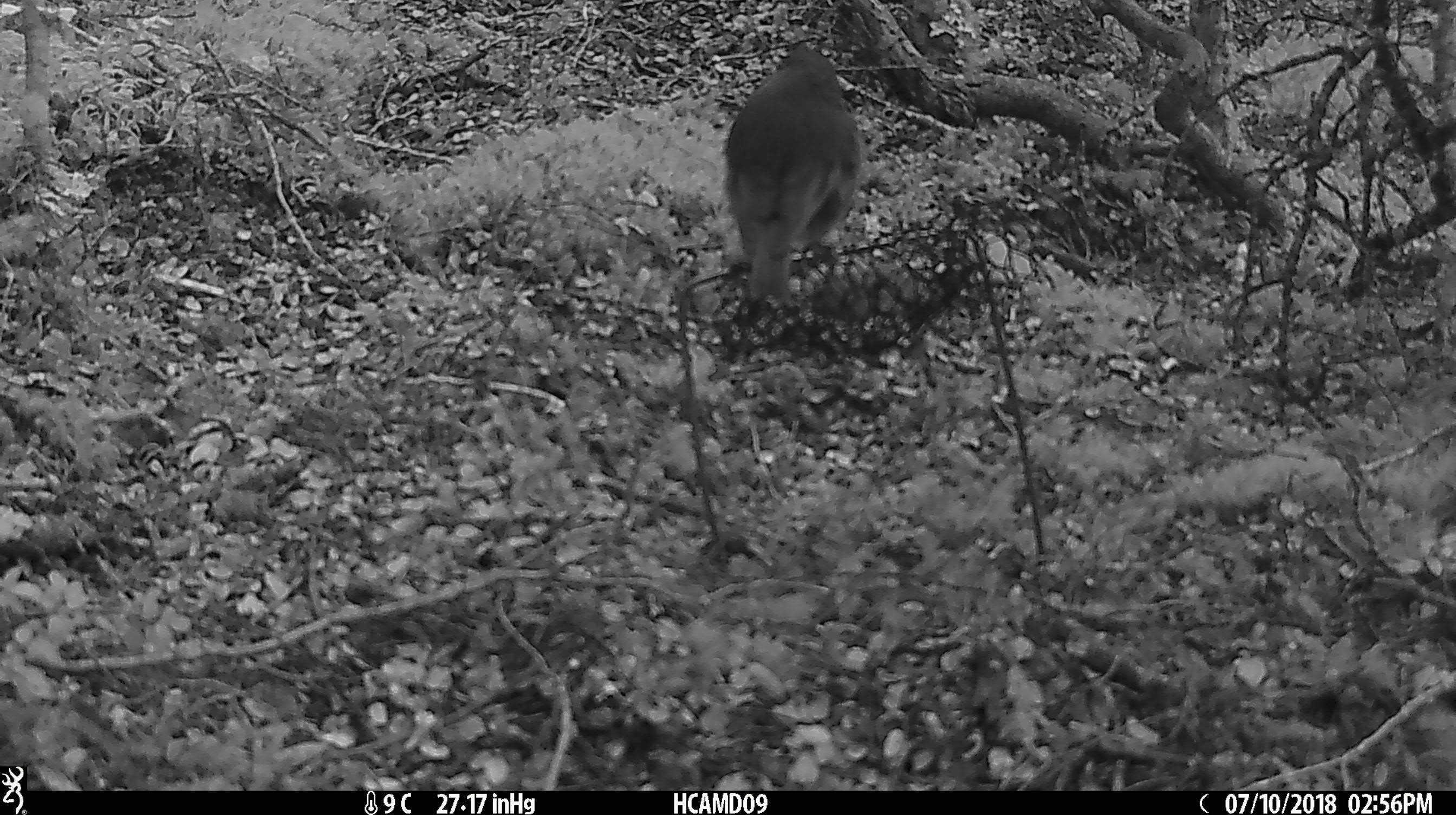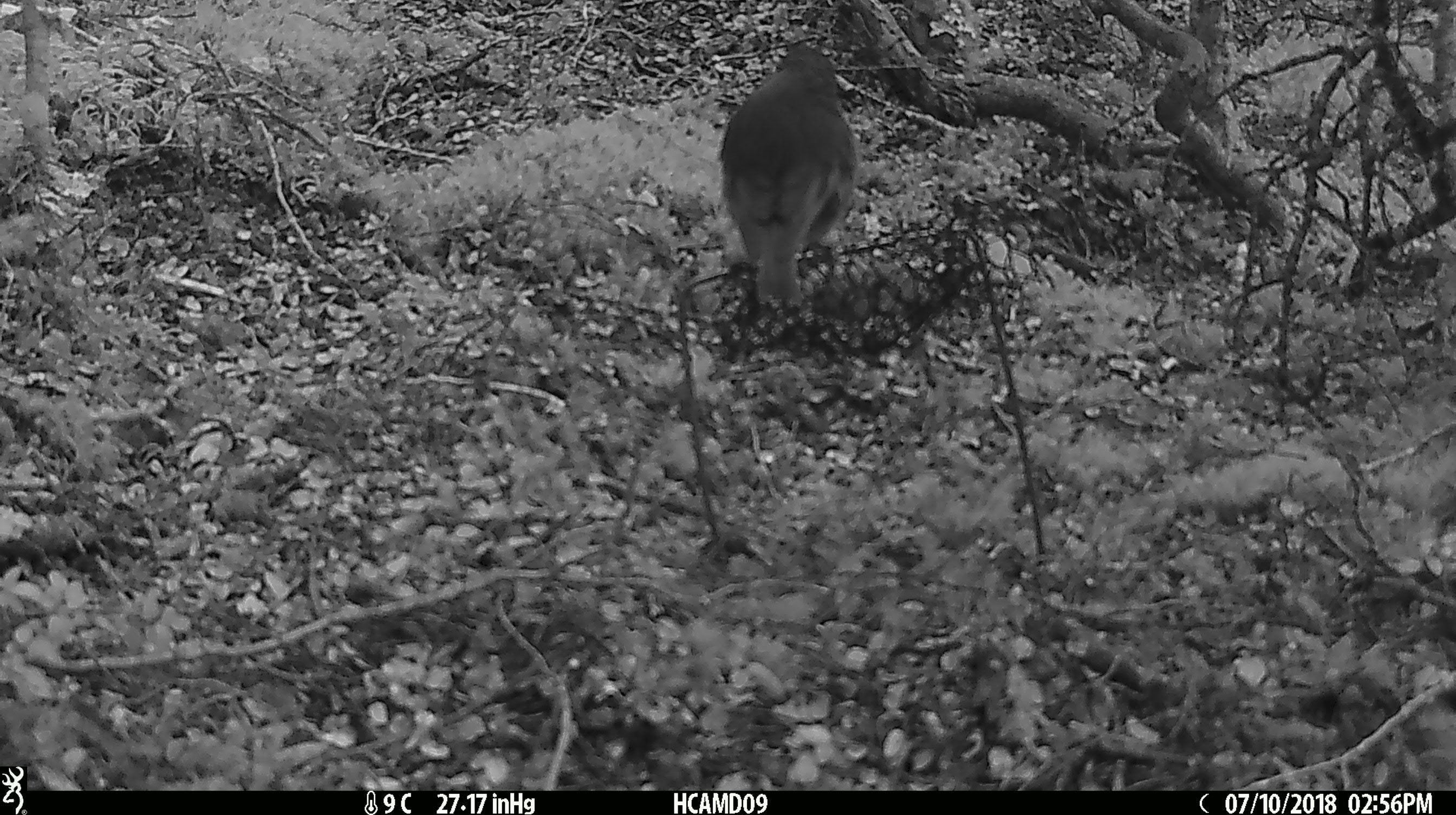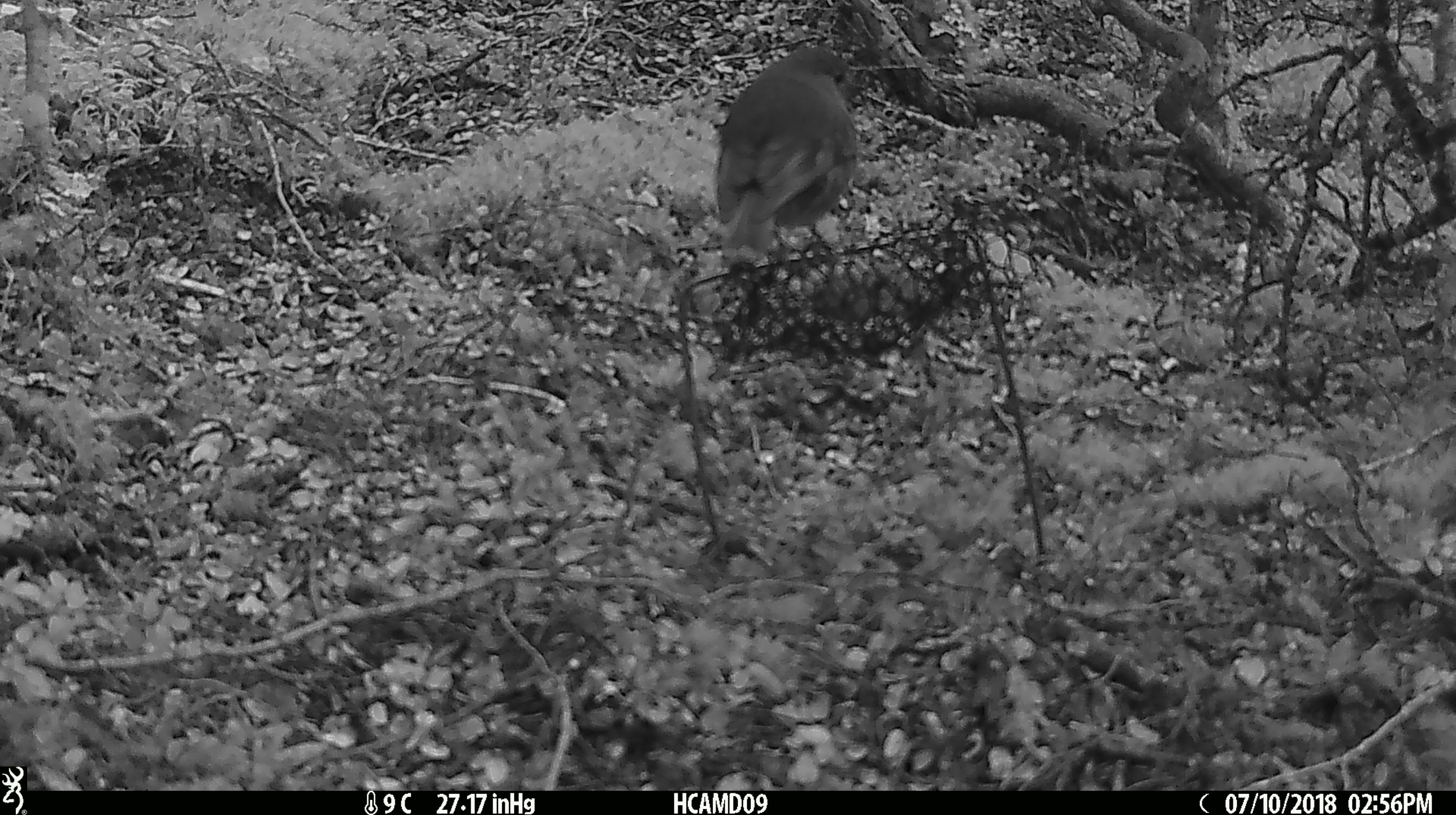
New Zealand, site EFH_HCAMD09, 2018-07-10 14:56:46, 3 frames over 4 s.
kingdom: Animalia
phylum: Chordata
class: Aves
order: Passeriformes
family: Petroicidae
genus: Petroica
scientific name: Petroica australis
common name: new zealand robin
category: robin